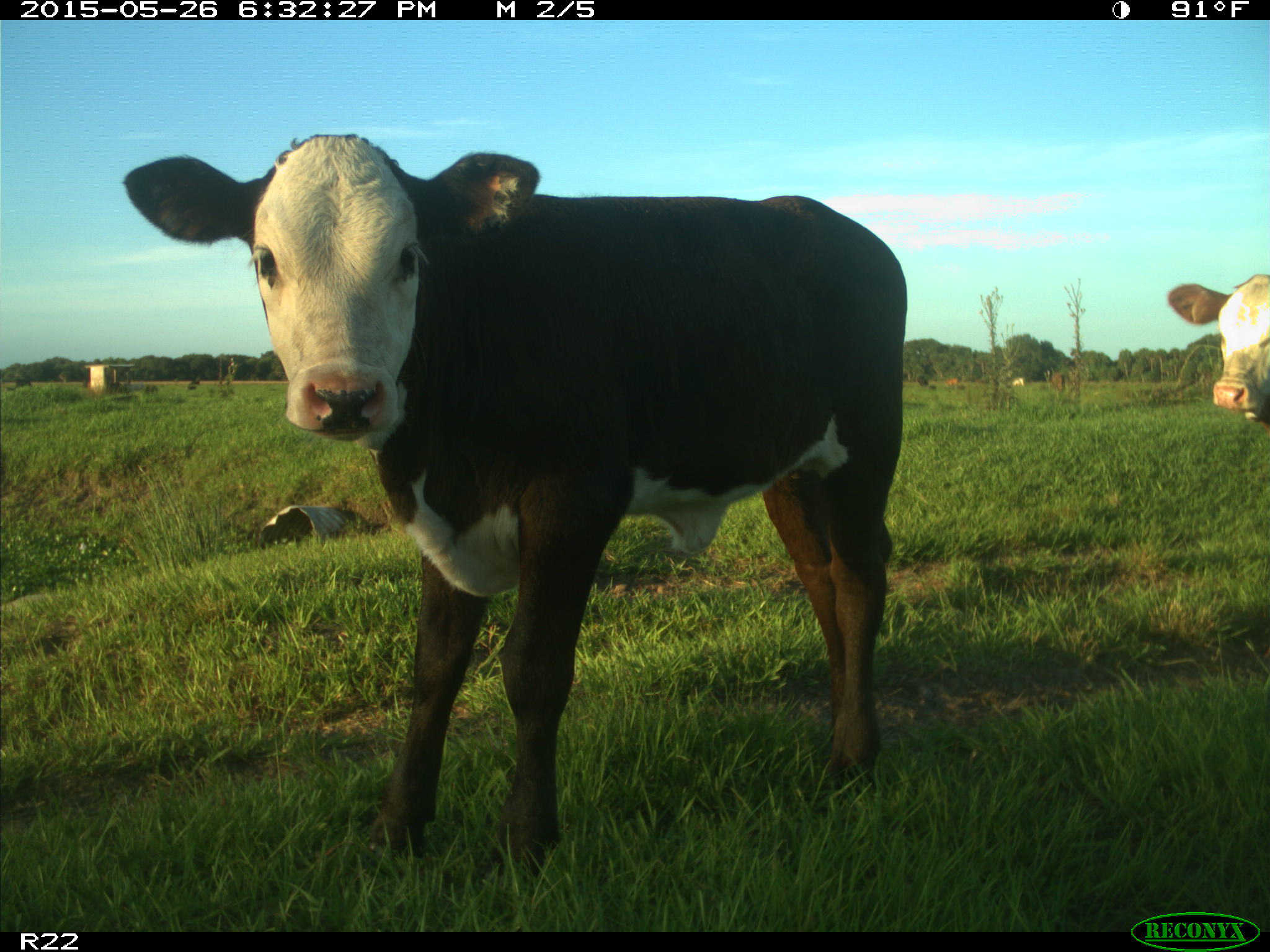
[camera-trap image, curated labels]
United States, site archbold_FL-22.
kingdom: Animalia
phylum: Chordata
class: Mammalia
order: Artiodactyla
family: Bovidae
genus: Bos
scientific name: Bos taurus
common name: domestic cow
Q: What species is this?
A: Bos taurus (domestic cow).